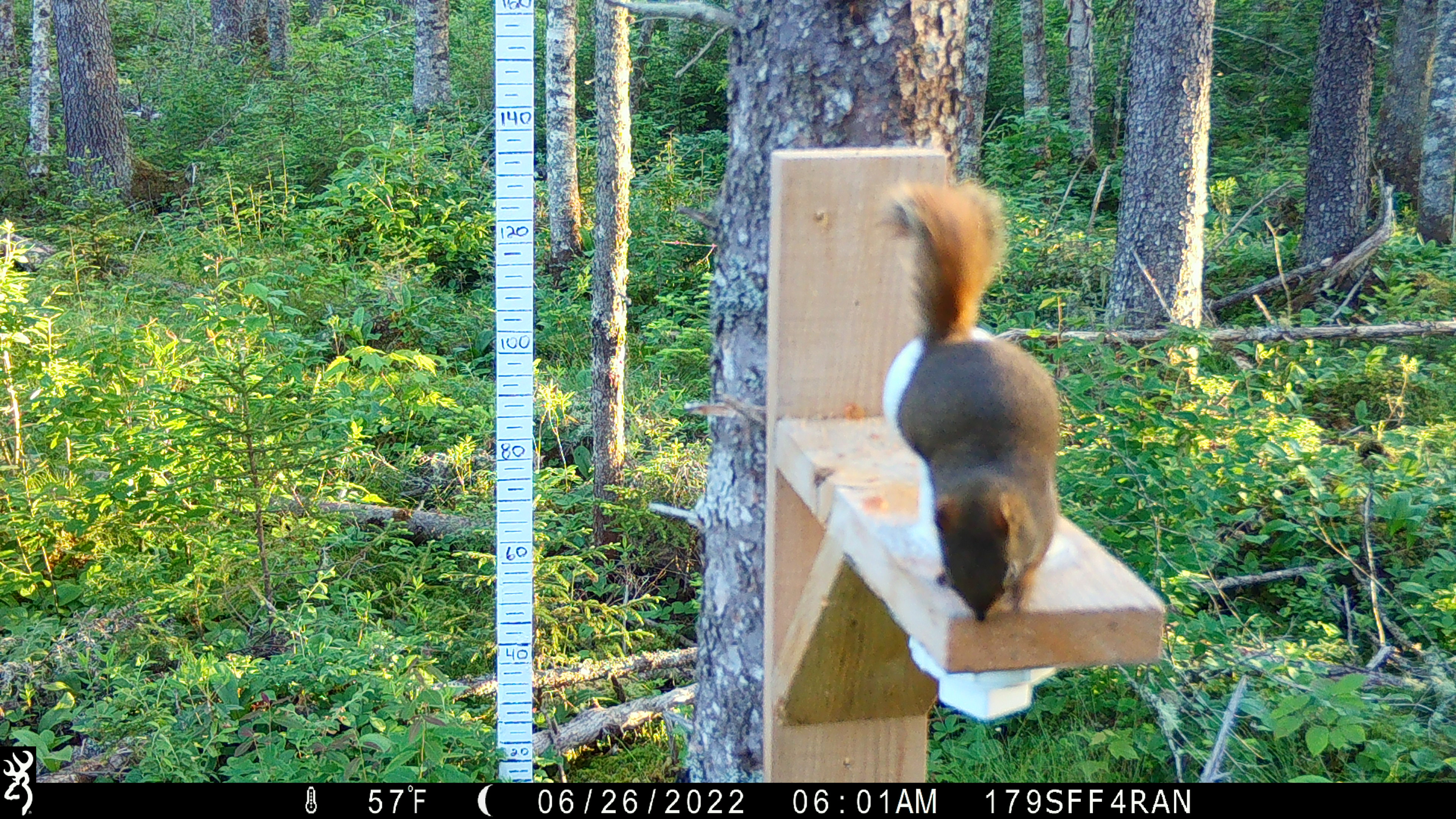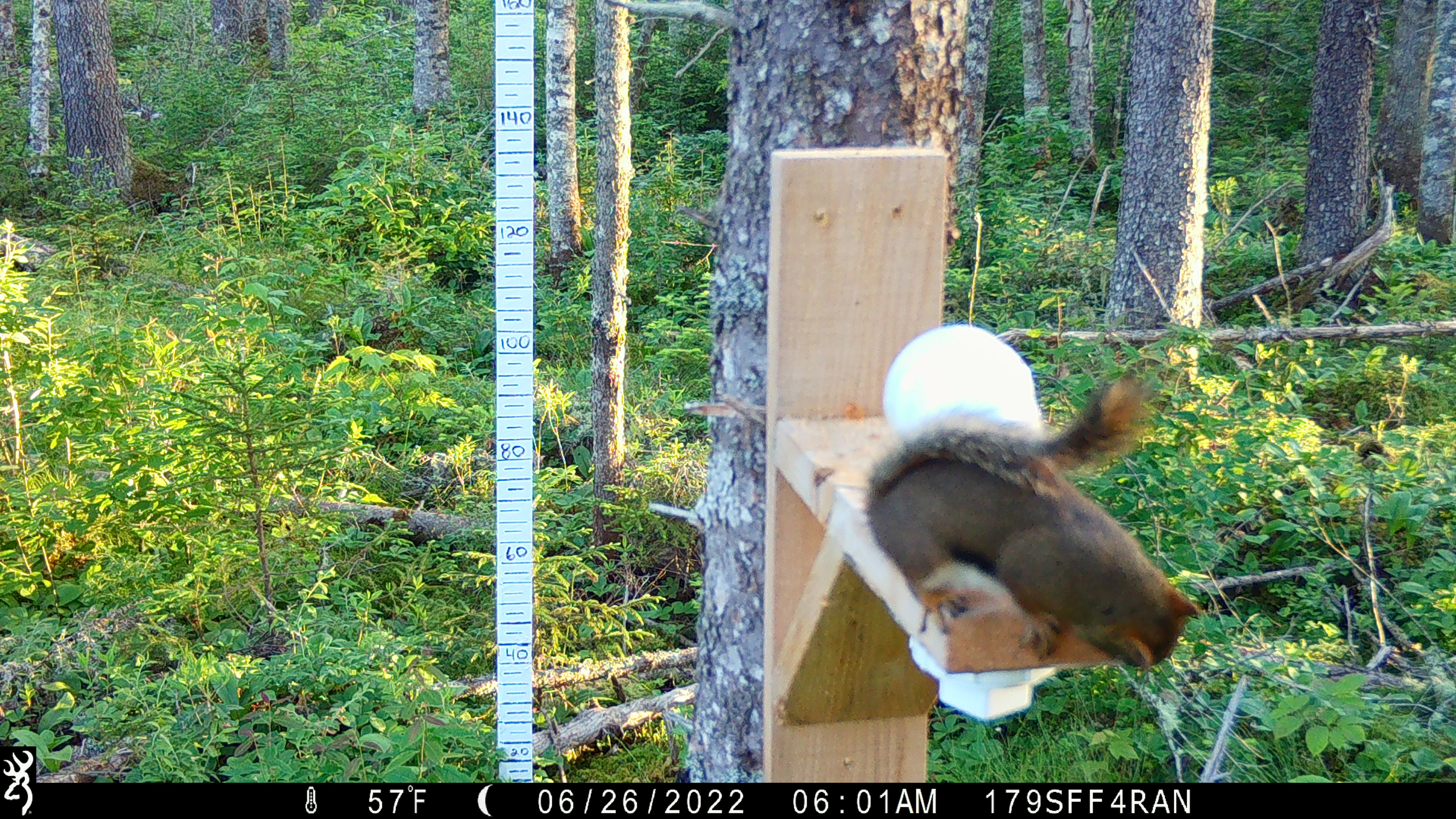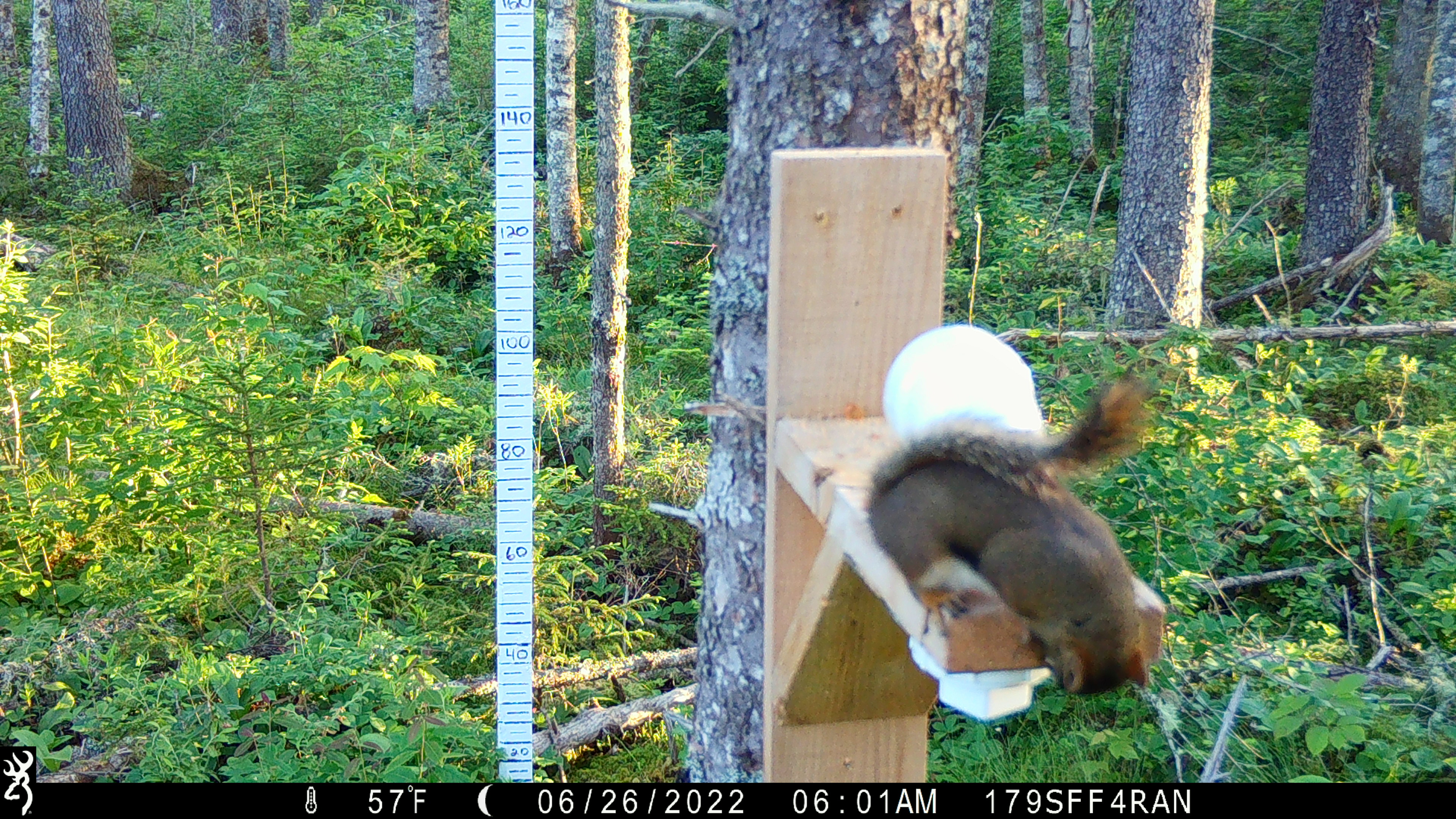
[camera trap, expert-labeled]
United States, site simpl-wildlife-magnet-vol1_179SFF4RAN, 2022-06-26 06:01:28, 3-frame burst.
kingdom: Animalia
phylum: Chordata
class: Mammalia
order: Rodentia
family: Sciuridae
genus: Tamiasciurus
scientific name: Tamiasciurus hudsonicus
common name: red squirrel